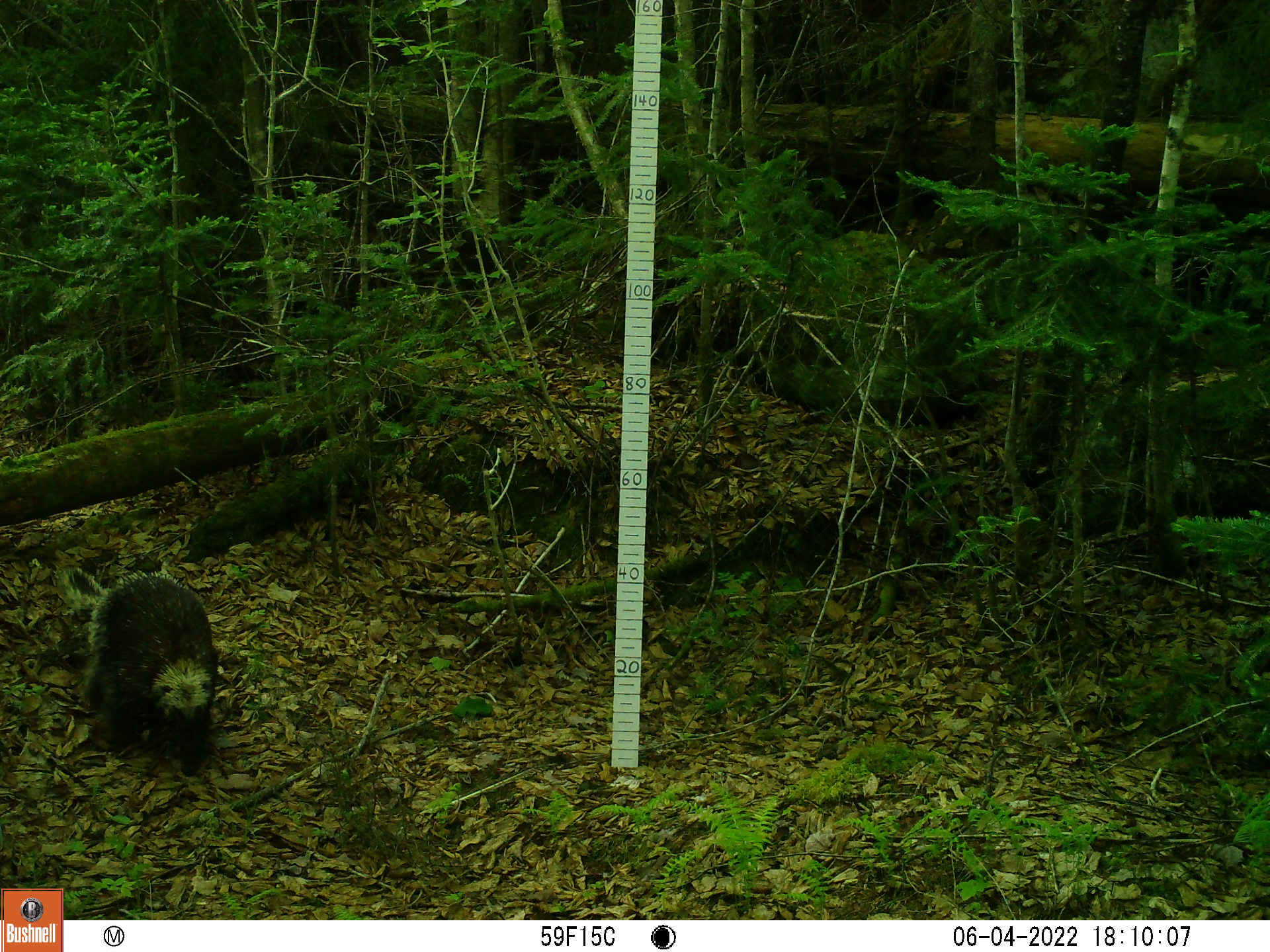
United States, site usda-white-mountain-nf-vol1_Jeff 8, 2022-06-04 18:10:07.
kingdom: Animalia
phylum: Chordata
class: Mammalia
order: Rodentia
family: Erethizontidae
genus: Erethizon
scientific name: Erethizon dorsatum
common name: porcupine